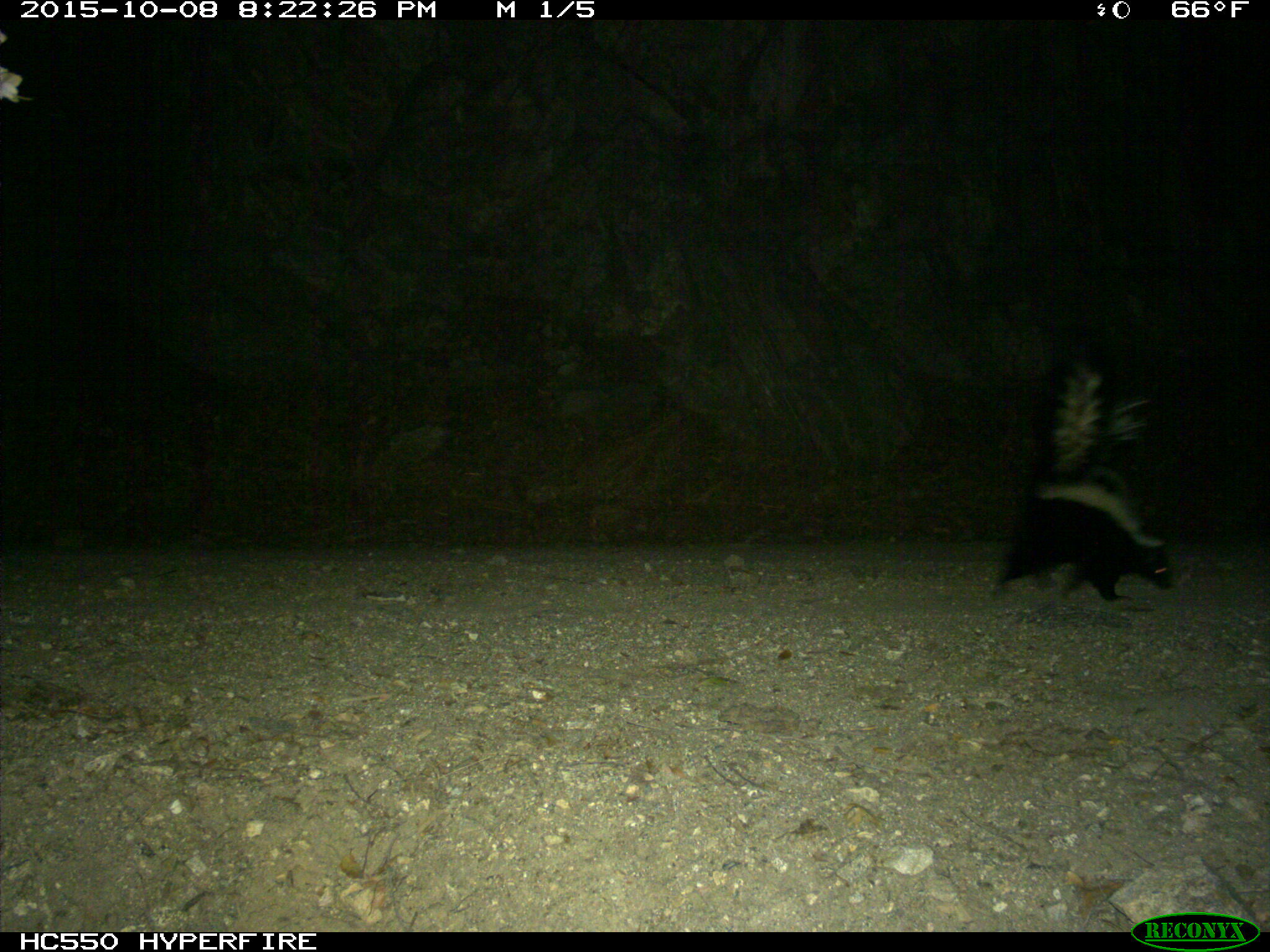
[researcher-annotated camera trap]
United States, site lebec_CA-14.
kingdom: Animalia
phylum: Chordata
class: Mammalia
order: Carnivora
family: Mephitidae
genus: Mephitis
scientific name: Mephitis mephitis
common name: striped skunk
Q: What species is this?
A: Mephitis mephitis (striped skunk).